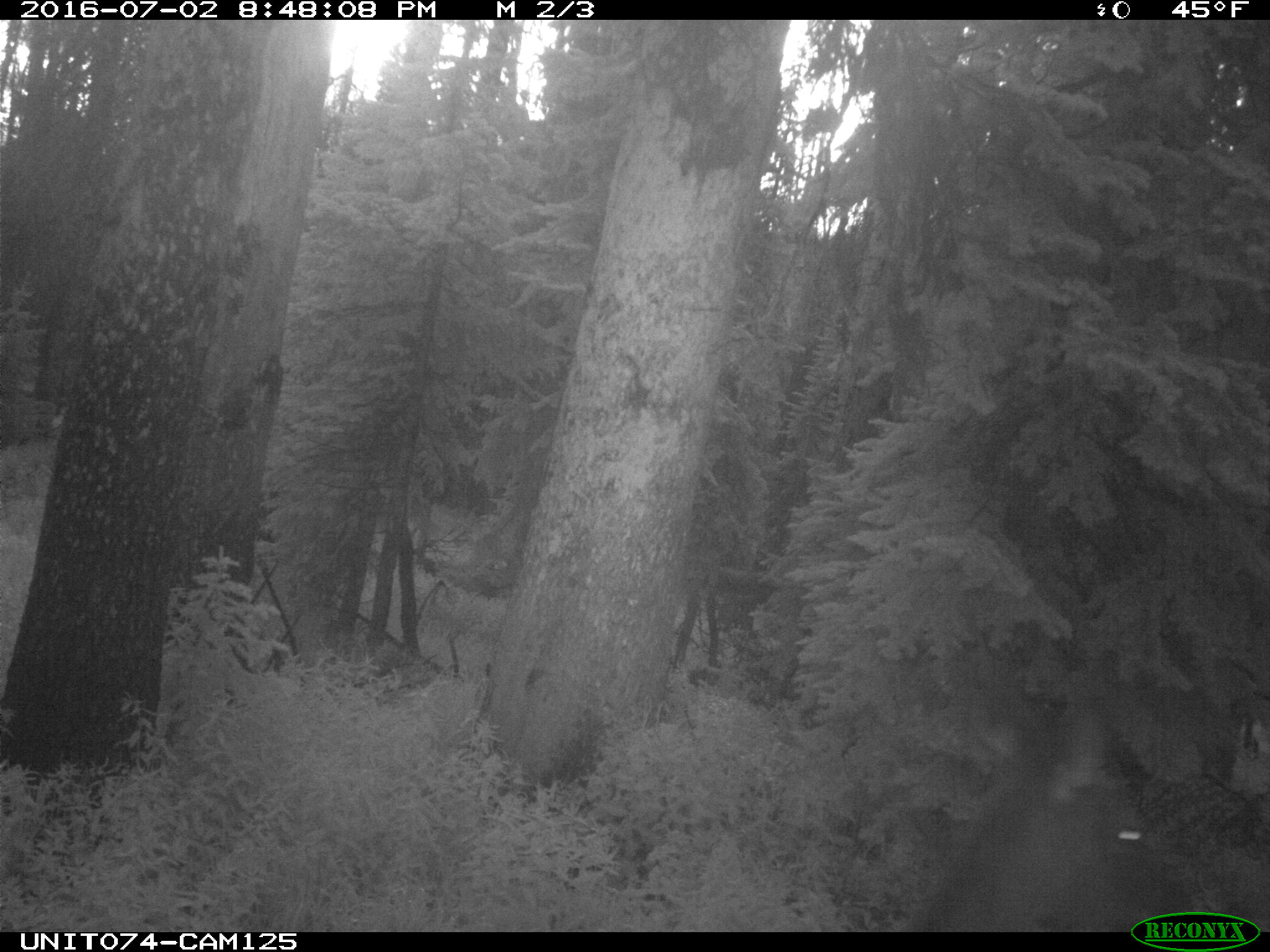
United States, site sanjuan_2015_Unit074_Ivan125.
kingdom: Animalia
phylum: Chordata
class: Mammalia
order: Artiodactyla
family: Cervidae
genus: Cervus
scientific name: Cervus elaphus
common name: red deer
Cervus elaphus (red deer).